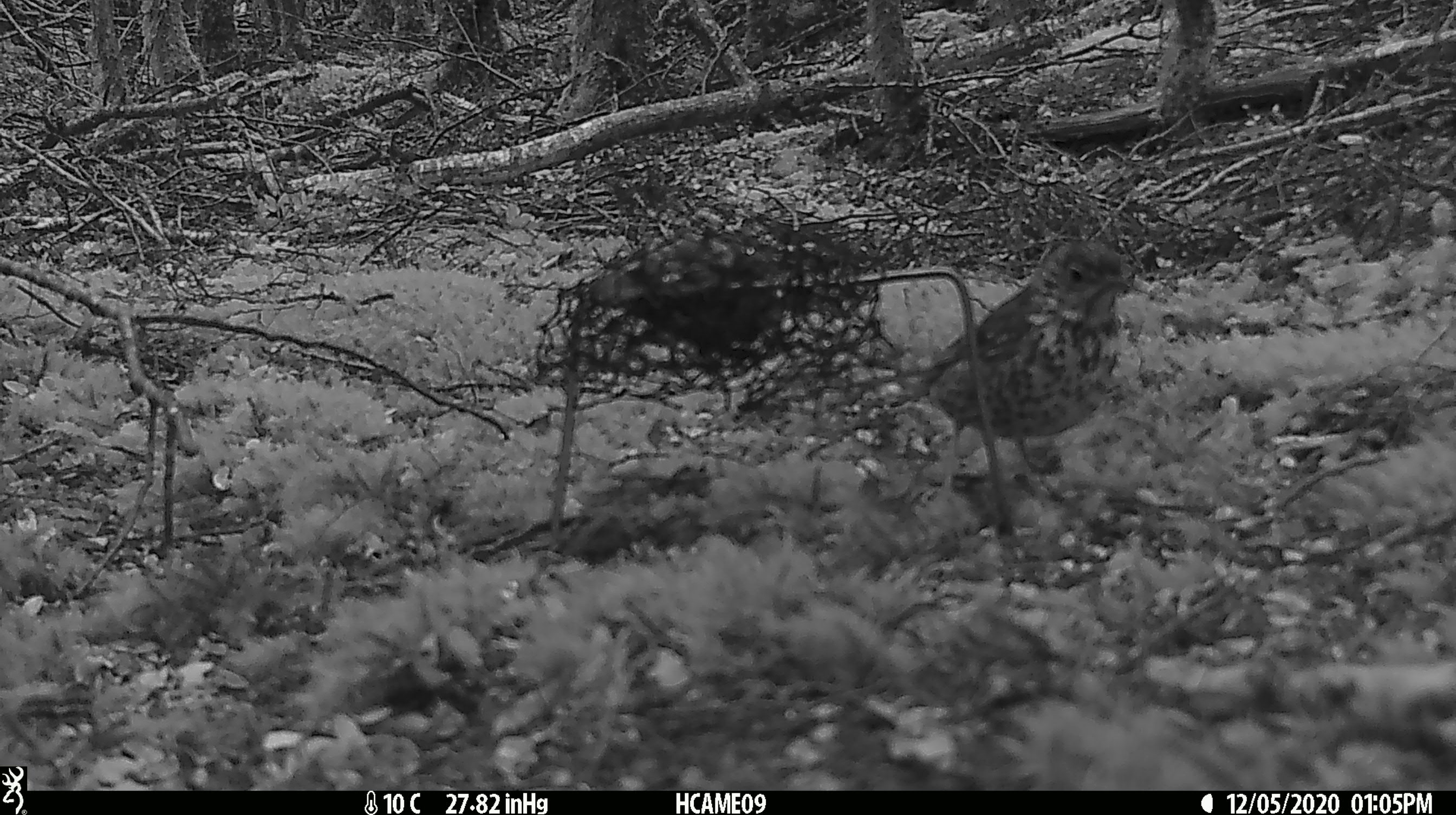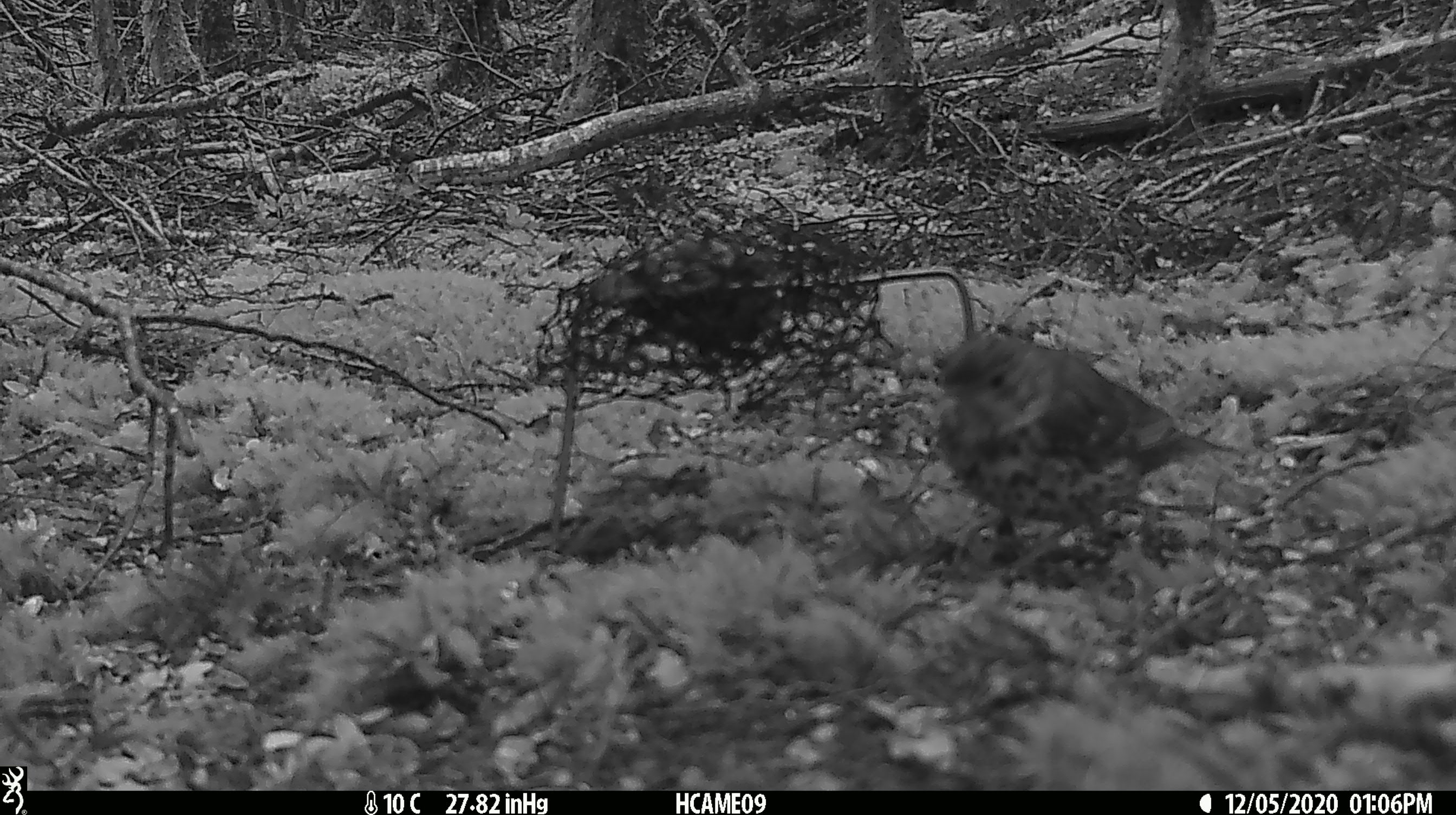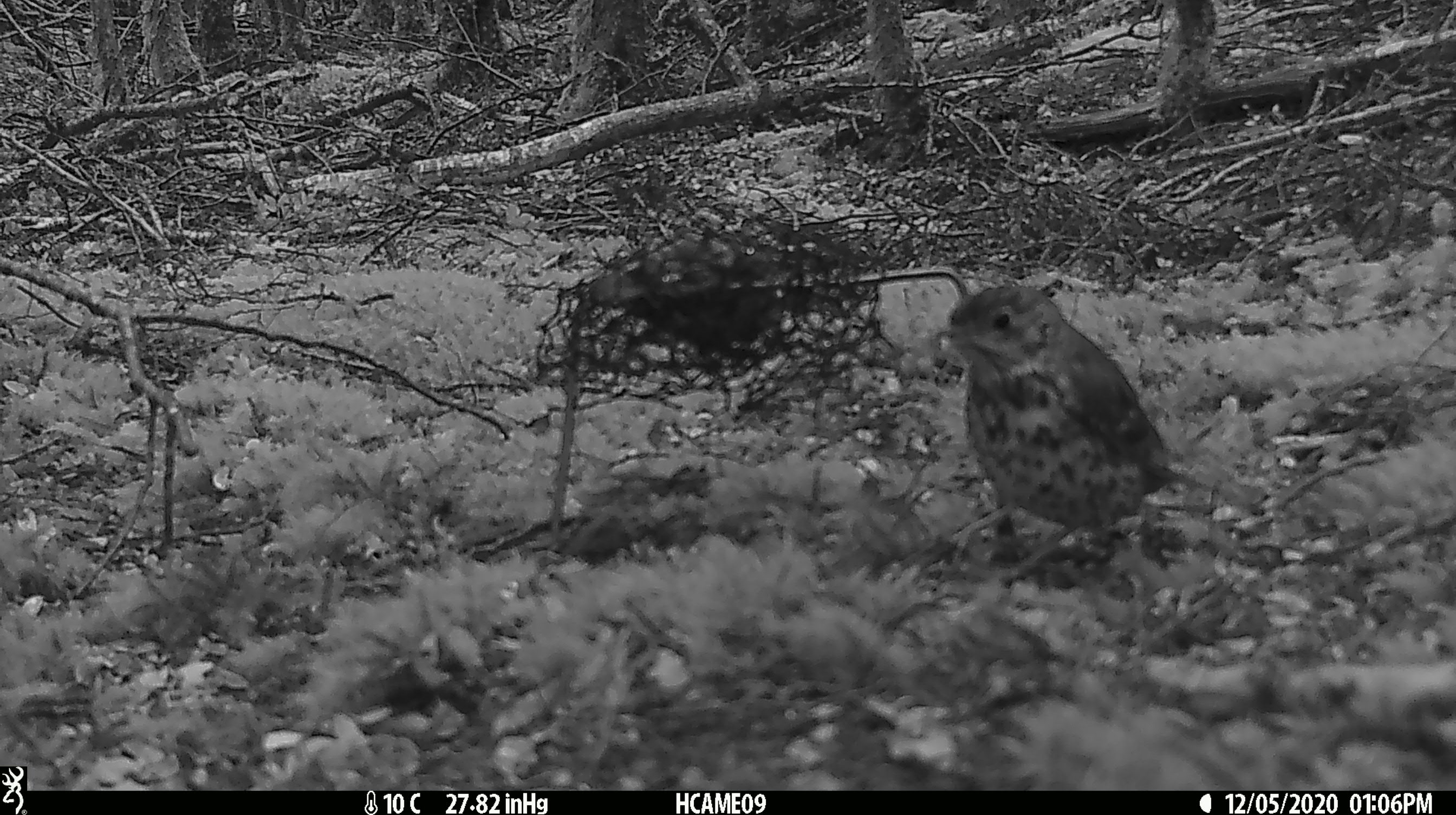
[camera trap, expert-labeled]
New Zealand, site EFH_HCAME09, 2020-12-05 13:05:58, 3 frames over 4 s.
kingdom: Animalia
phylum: Chordata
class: Aves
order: Passeriformes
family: Turdidae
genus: Turdus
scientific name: Turdus philomelos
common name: song thrush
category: thrush